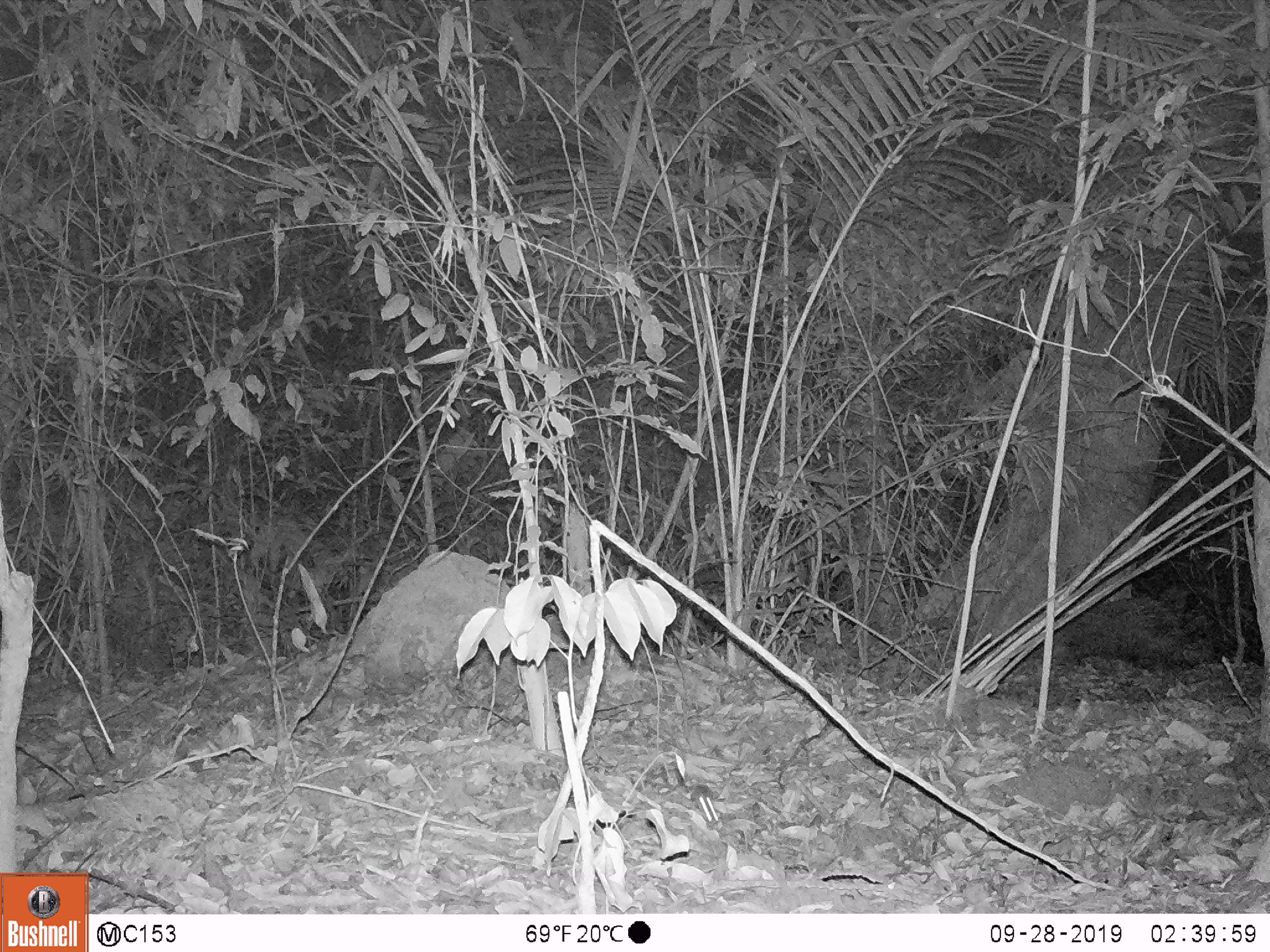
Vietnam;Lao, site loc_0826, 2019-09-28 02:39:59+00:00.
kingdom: Animalia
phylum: Chordata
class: Mammalia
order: Rodentia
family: Hystricidae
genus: Hystrix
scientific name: Hystrix brachyura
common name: malayan porcupine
Malayan porcupine (Hystrix brachyura). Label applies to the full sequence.